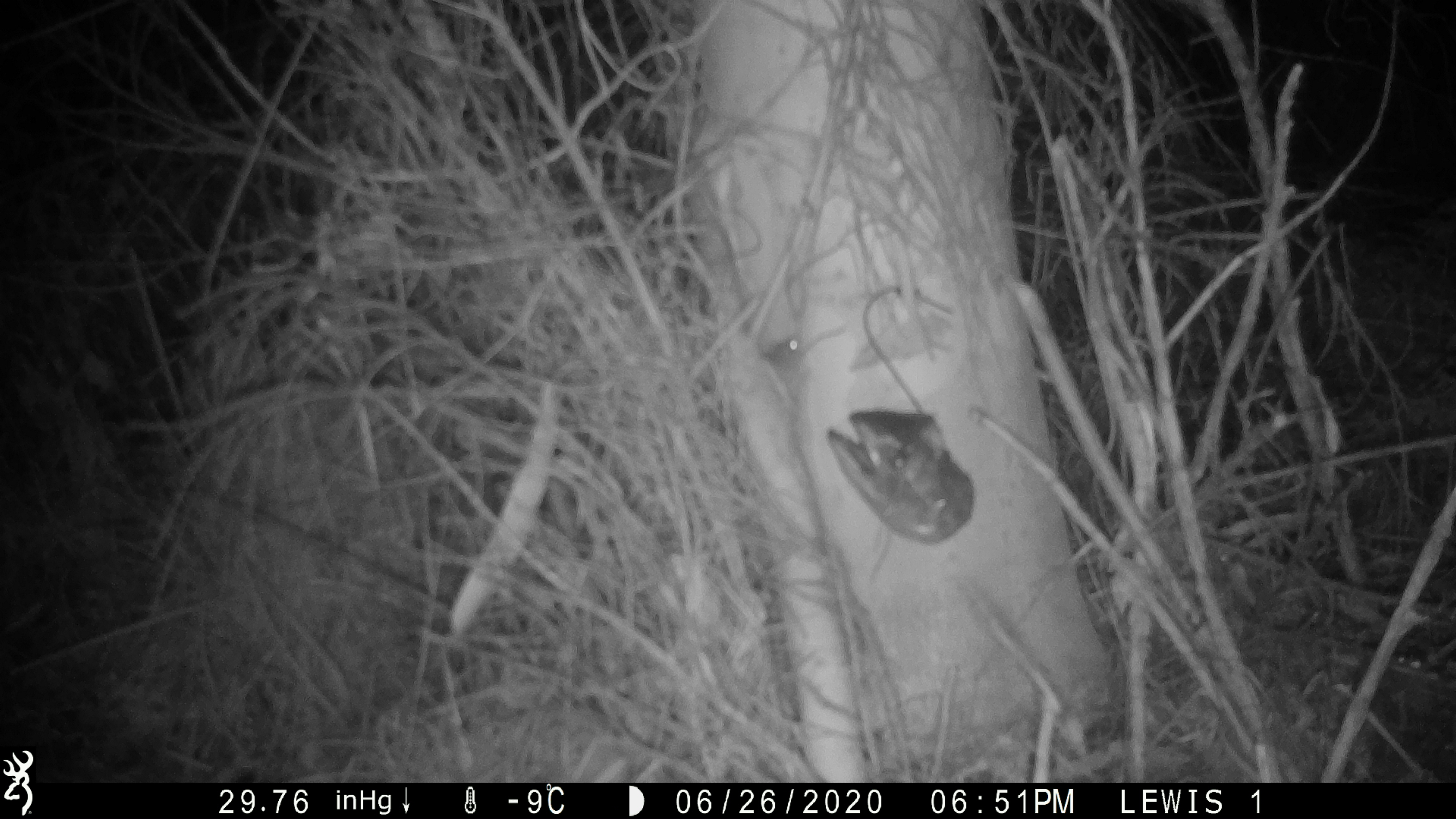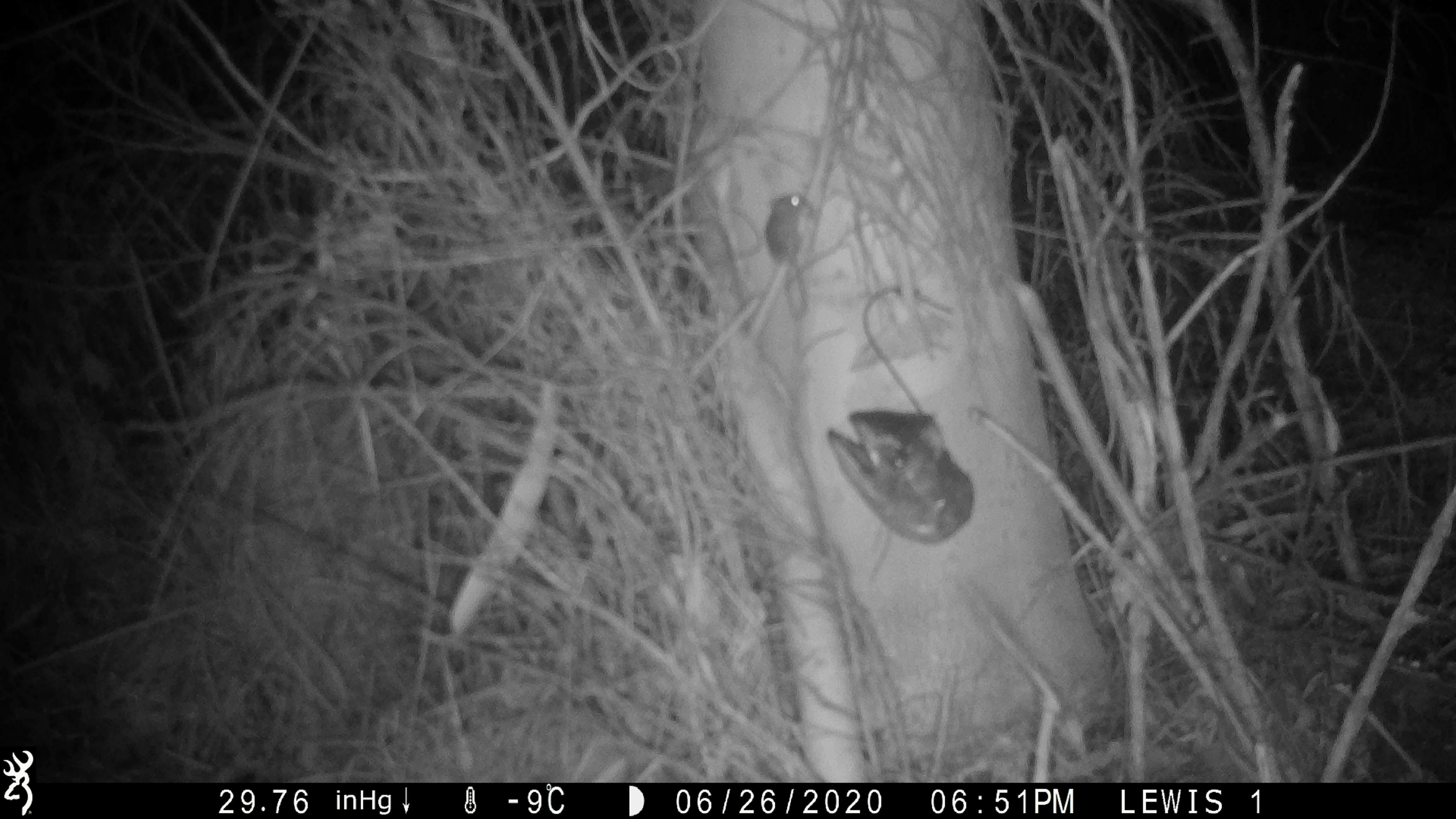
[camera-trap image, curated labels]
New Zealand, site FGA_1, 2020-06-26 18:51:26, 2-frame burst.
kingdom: Animalia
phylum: Chordata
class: Mammalia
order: Rodentia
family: Muridae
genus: Mus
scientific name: Mus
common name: mouse